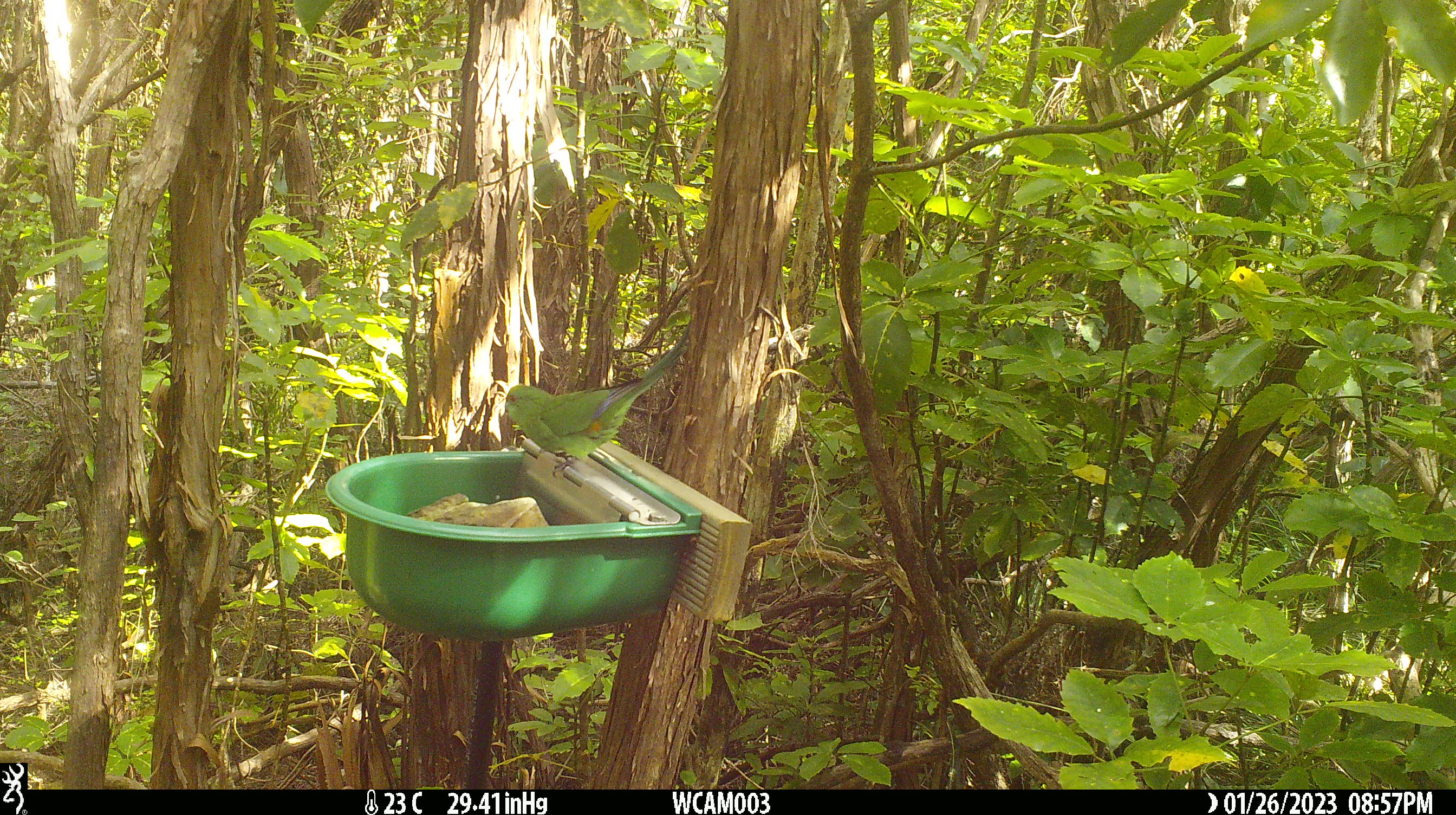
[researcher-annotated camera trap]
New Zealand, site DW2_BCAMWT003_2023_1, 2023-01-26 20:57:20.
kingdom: Animalia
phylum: Chordata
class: Aves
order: Psittaciformes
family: Psittaculidae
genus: Cyanoramphus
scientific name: Cyanoramphus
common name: parakeet